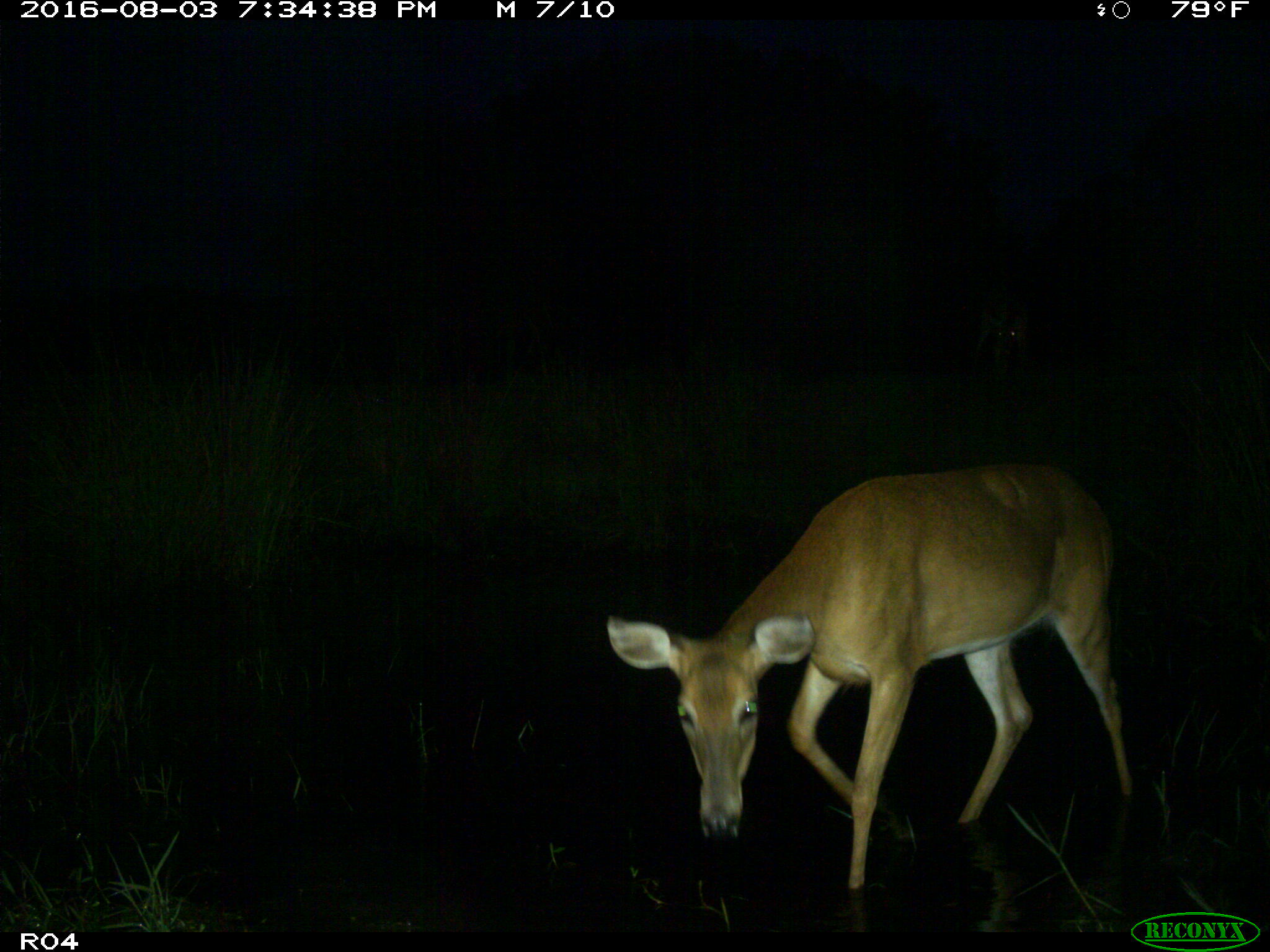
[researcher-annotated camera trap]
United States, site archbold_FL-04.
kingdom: Animalia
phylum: Chordata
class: Mammalia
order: Artiodactyla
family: Cervidae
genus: Odocoileus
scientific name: Odocoileus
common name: deer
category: unidentified deer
Unidentified deer (deer) (Odocoileus).